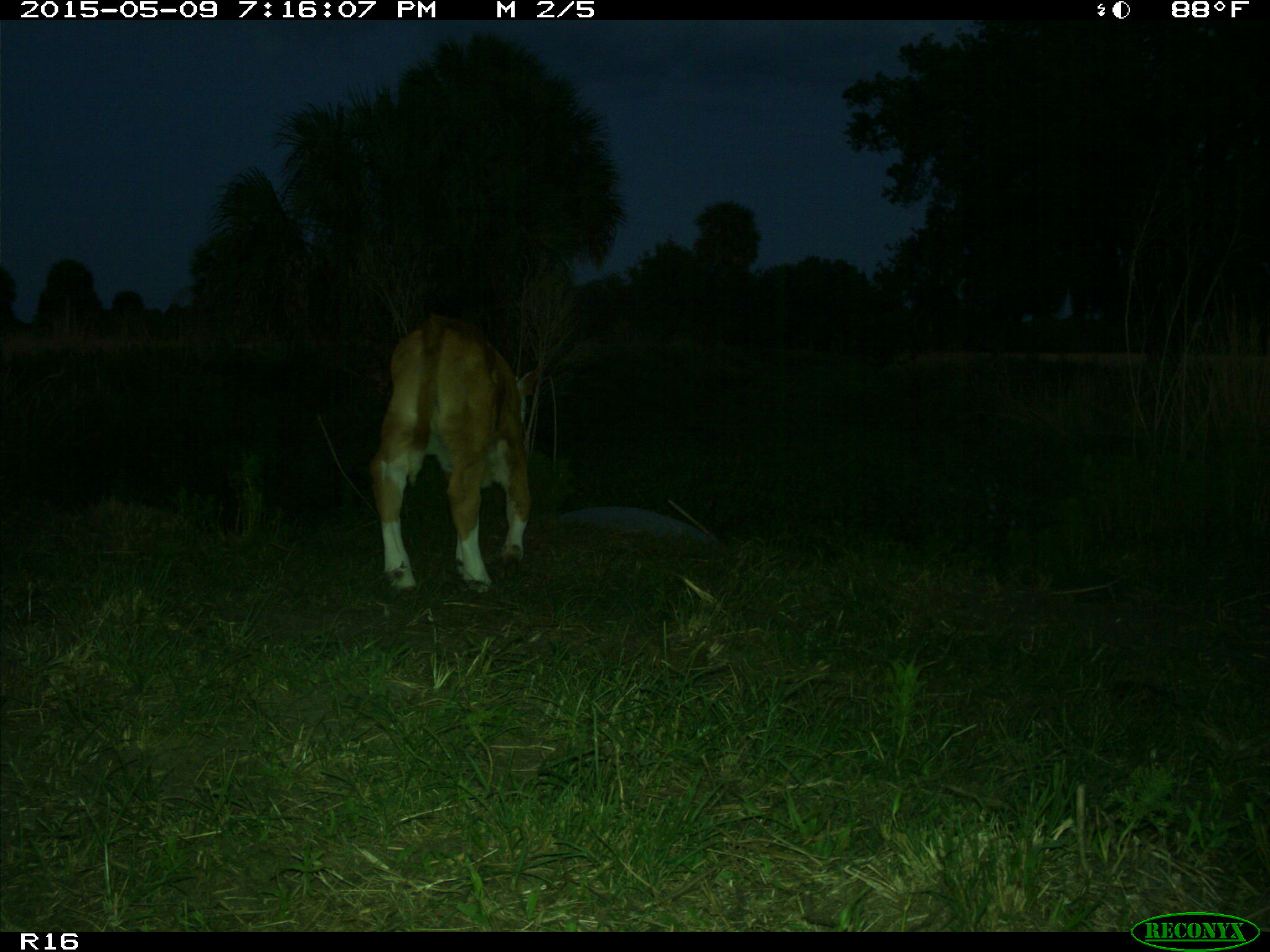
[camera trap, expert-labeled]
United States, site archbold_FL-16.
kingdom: Animalia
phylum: Chordata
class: Mammalia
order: Artiodactyla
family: Bovidae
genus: Bos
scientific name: Bos taurus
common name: domestic cow